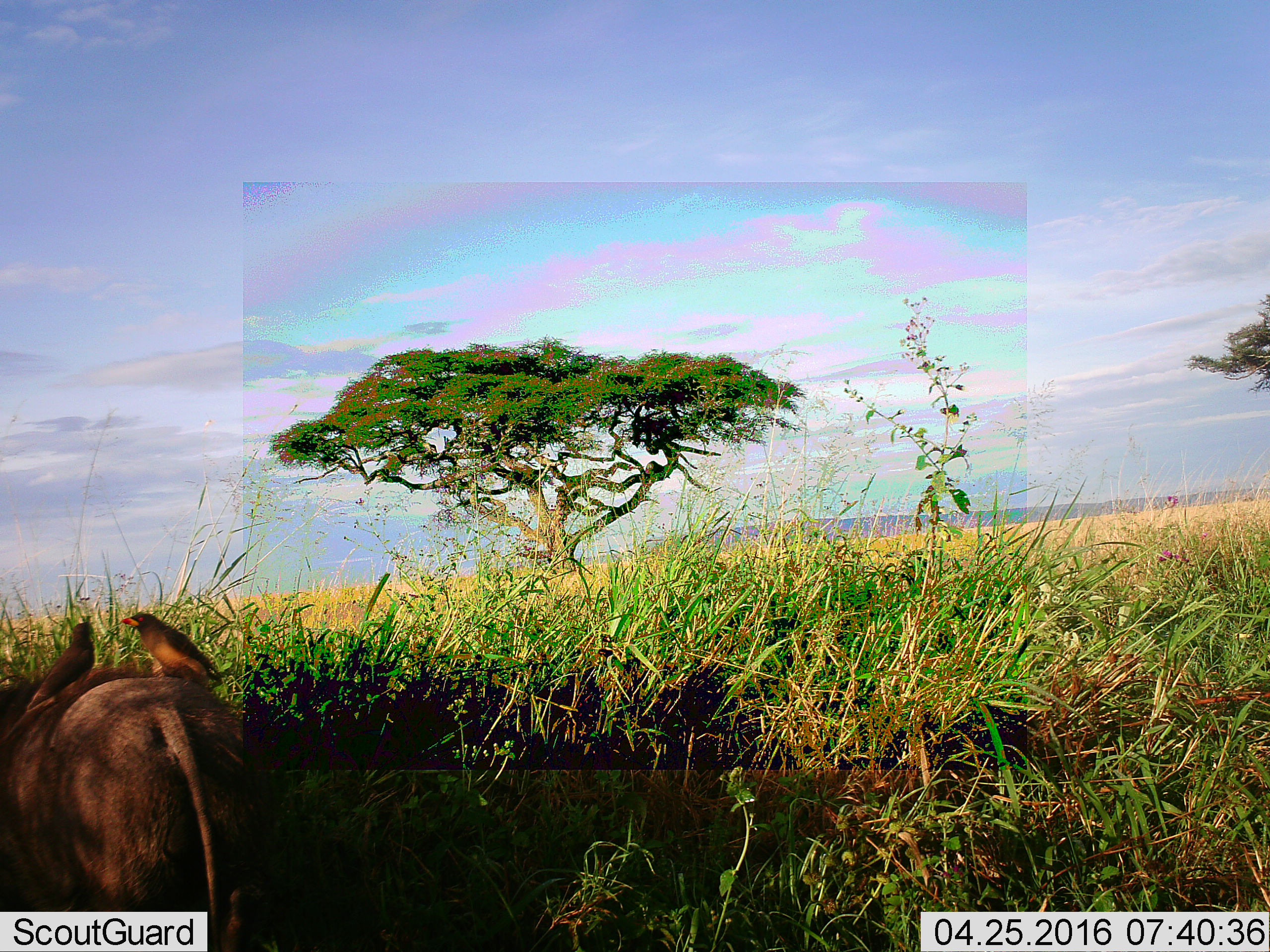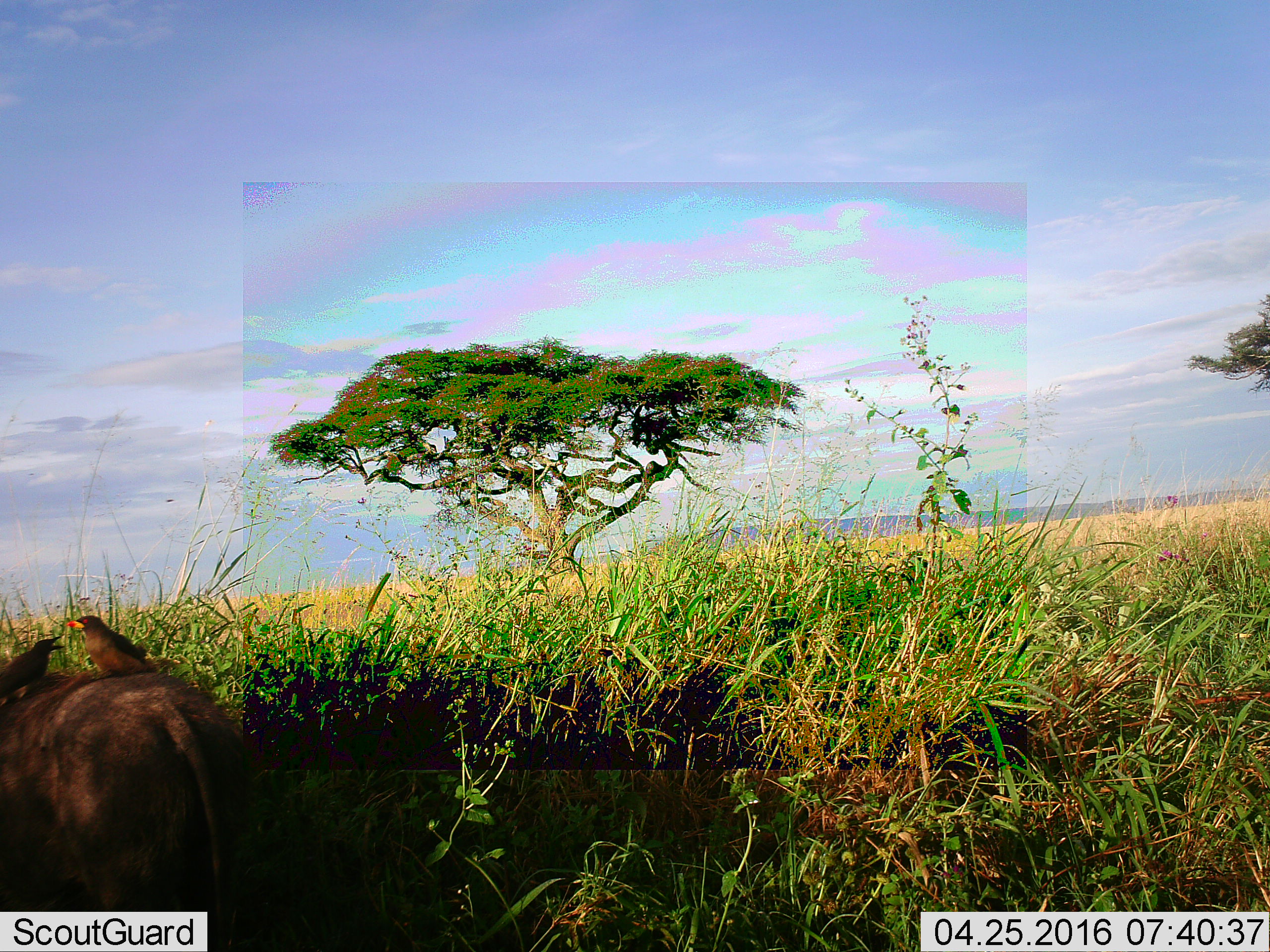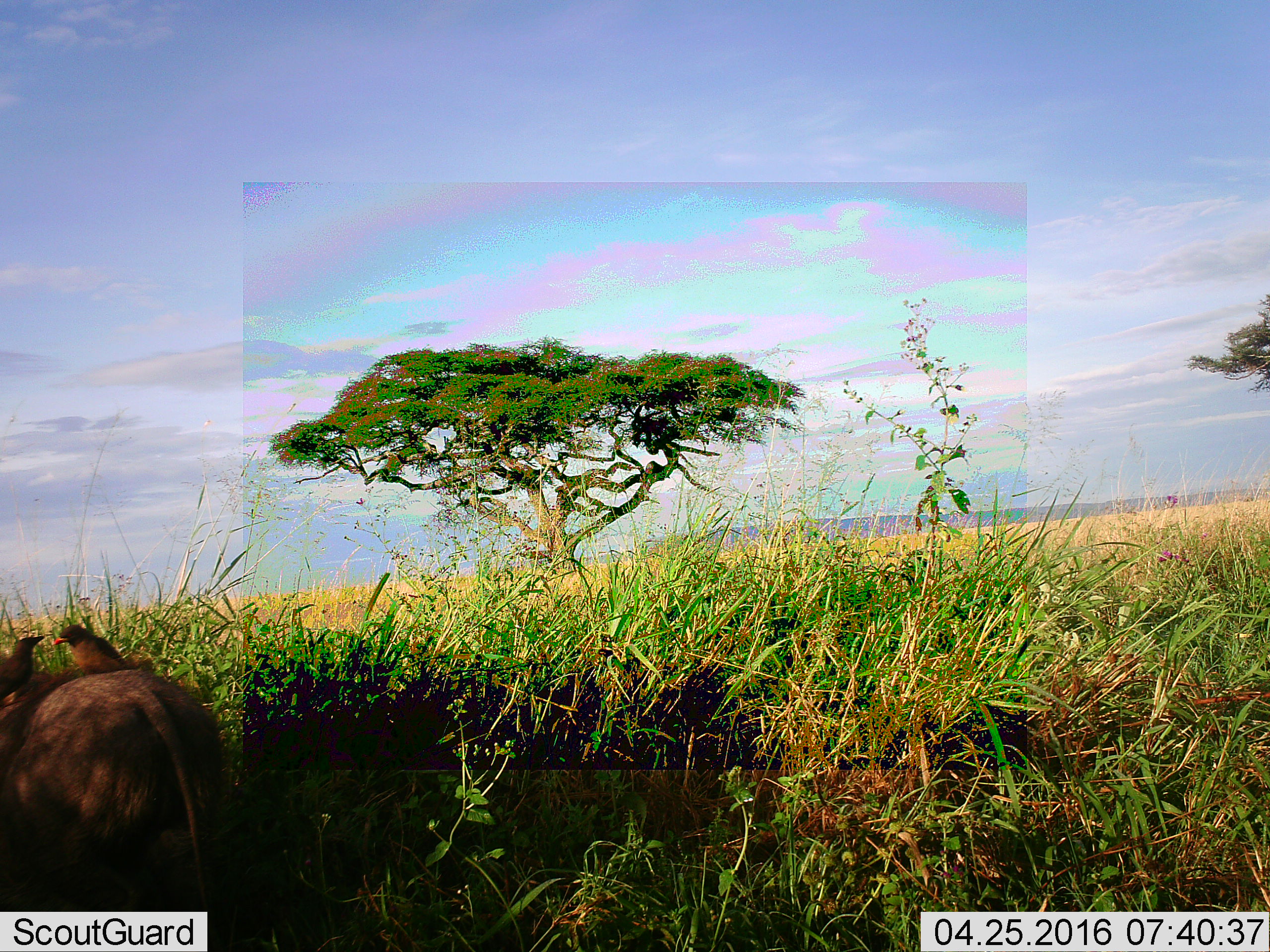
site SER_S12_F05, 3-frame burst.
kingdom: Animalia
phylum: Chordata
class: Aves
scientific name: Aves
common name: bird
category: birdother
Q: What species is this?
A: Birdother (bird) (Aves).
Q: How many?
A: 2.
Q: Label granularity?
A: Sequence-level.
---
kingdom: Animalia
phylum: Chordata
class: Mammalia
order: Artiodactyla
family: Suidae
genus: Phacochoerus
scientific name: Phacochoerus africanus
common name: warthog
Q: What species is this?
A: Warthog (Phacochoerus africanus).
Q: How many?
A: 1.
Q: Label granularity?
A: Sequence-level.